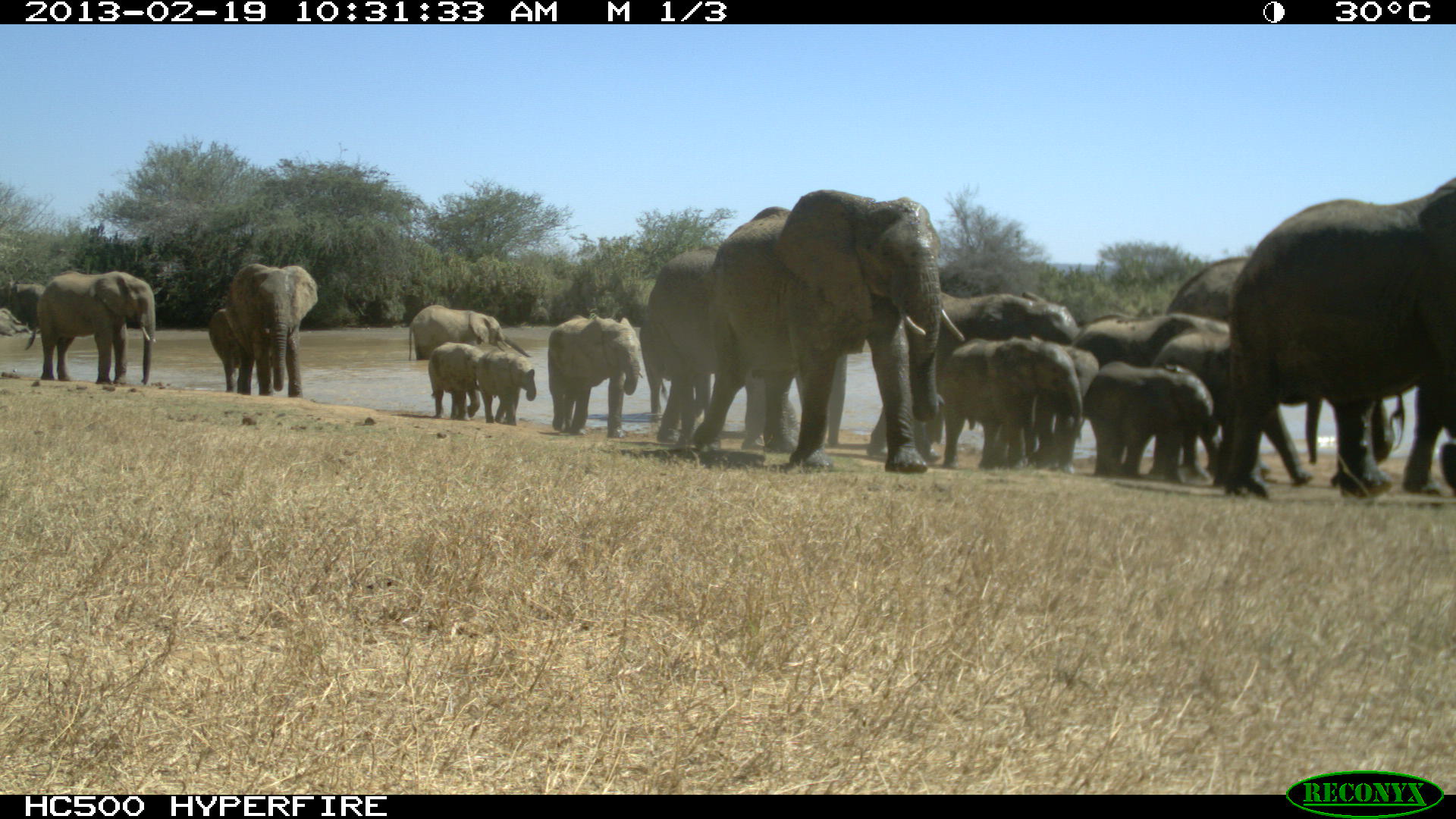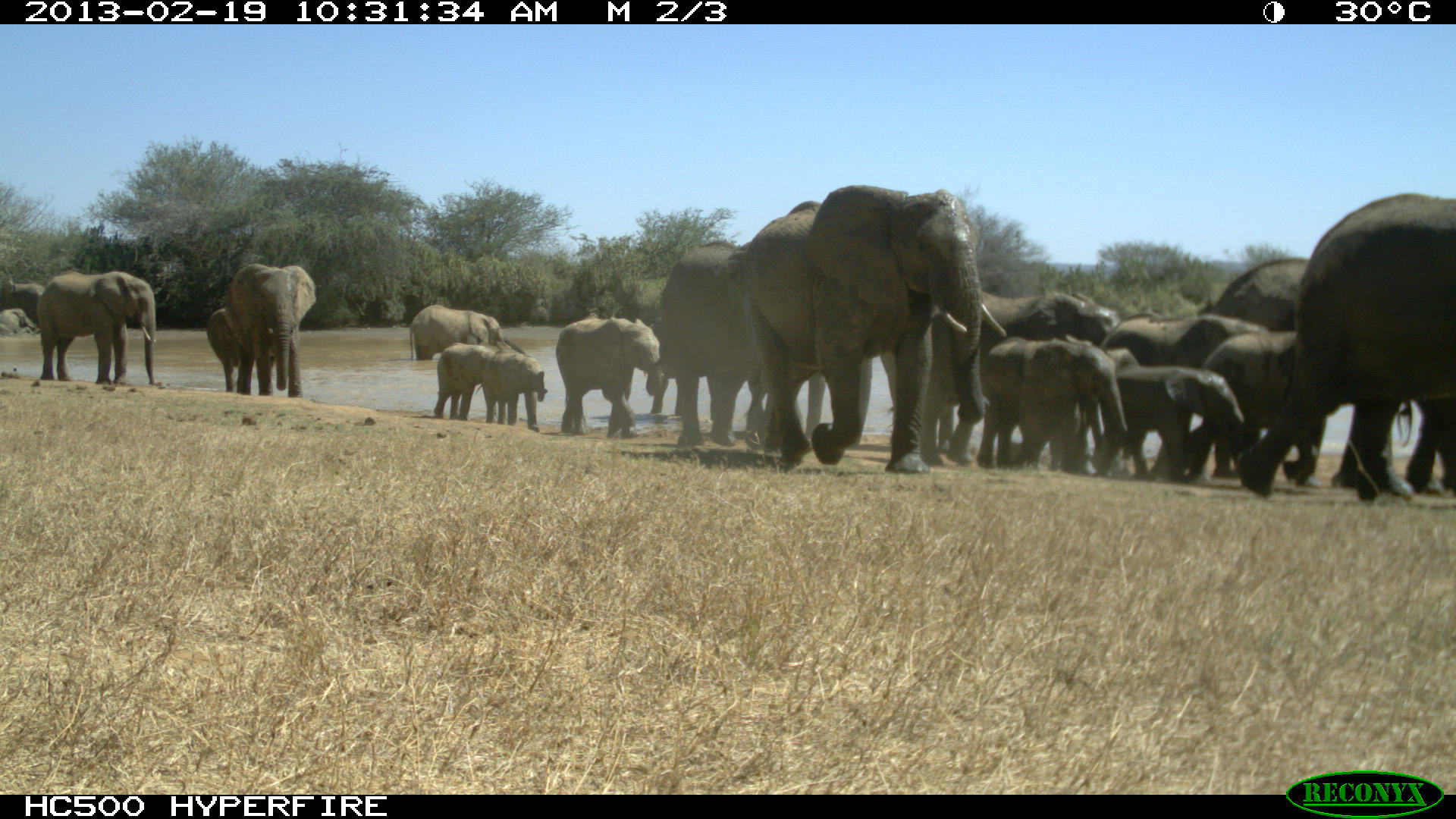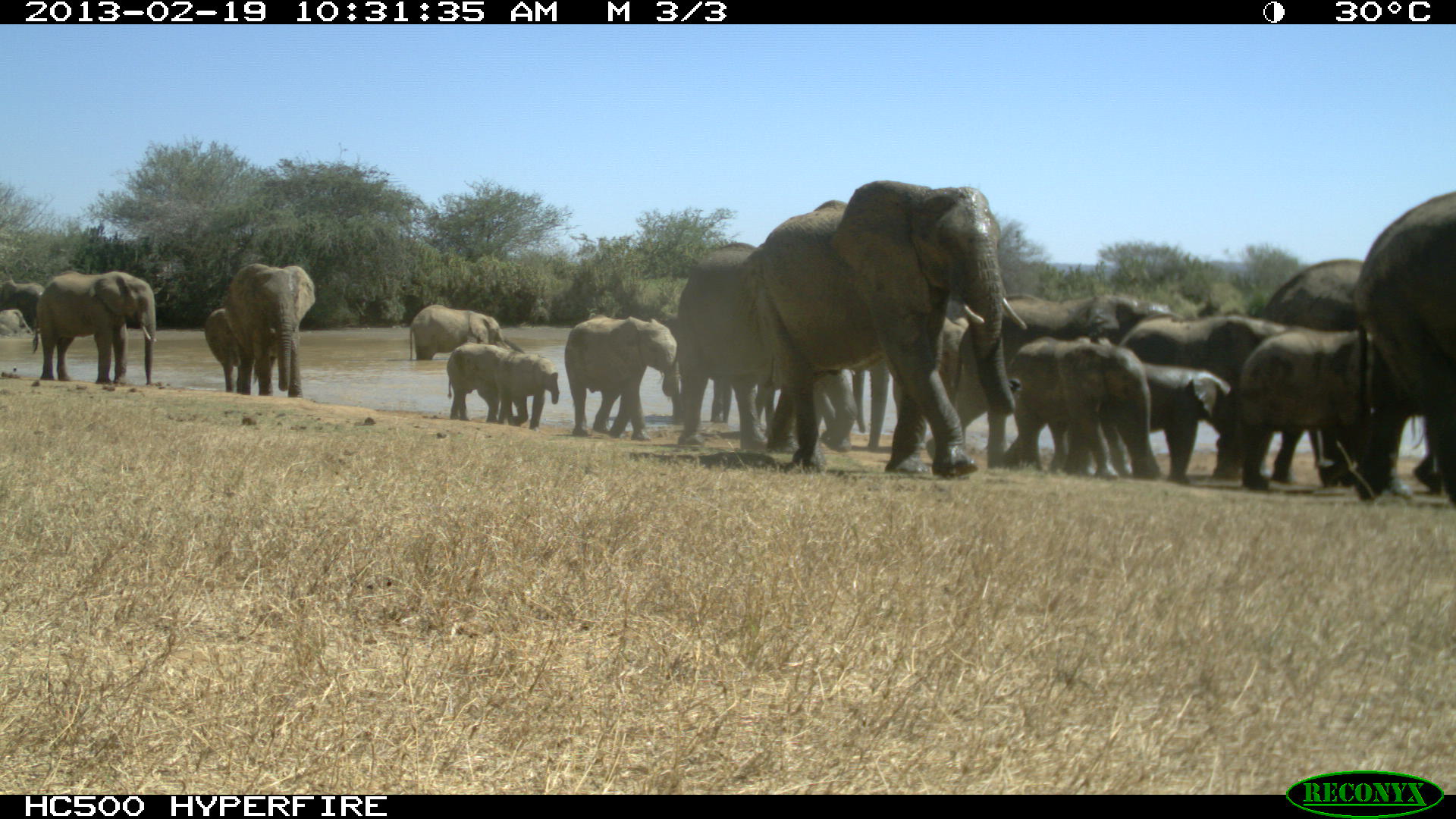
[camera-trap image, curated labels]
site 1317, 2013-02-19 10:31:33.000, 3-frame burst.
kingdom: Animalia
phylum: Chordata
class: Mammalia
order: Proboscidea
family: Elephantidae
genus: Loxodonta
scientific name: Loxodonta africana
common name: african bush elephant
Loxodonta africana (african bush elephant), count 21.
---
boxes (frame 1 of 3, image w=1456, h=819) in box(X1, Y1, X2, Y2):
loxodonta africana: box(695, 188, 962, 489); box(1216, 172, 1456, 499); box(1166, 255, 1408, 460); box(945, 284, 1073, 443); box(947, 337, 1080, 472); box(1085, 360, 1214, 487); box(640, 238, 729, 418); box(23, 274, 156, 387); box(1086, 318, 1196, 449); box(230, 262, 317, 399); box(546, 316, 640, 438); box(407, 306, 529, 364); box(474, 349, 537, 423); box(209, 305, 257, 393); box(428, 342, 481, 419); box(11, 283, 42, 334)